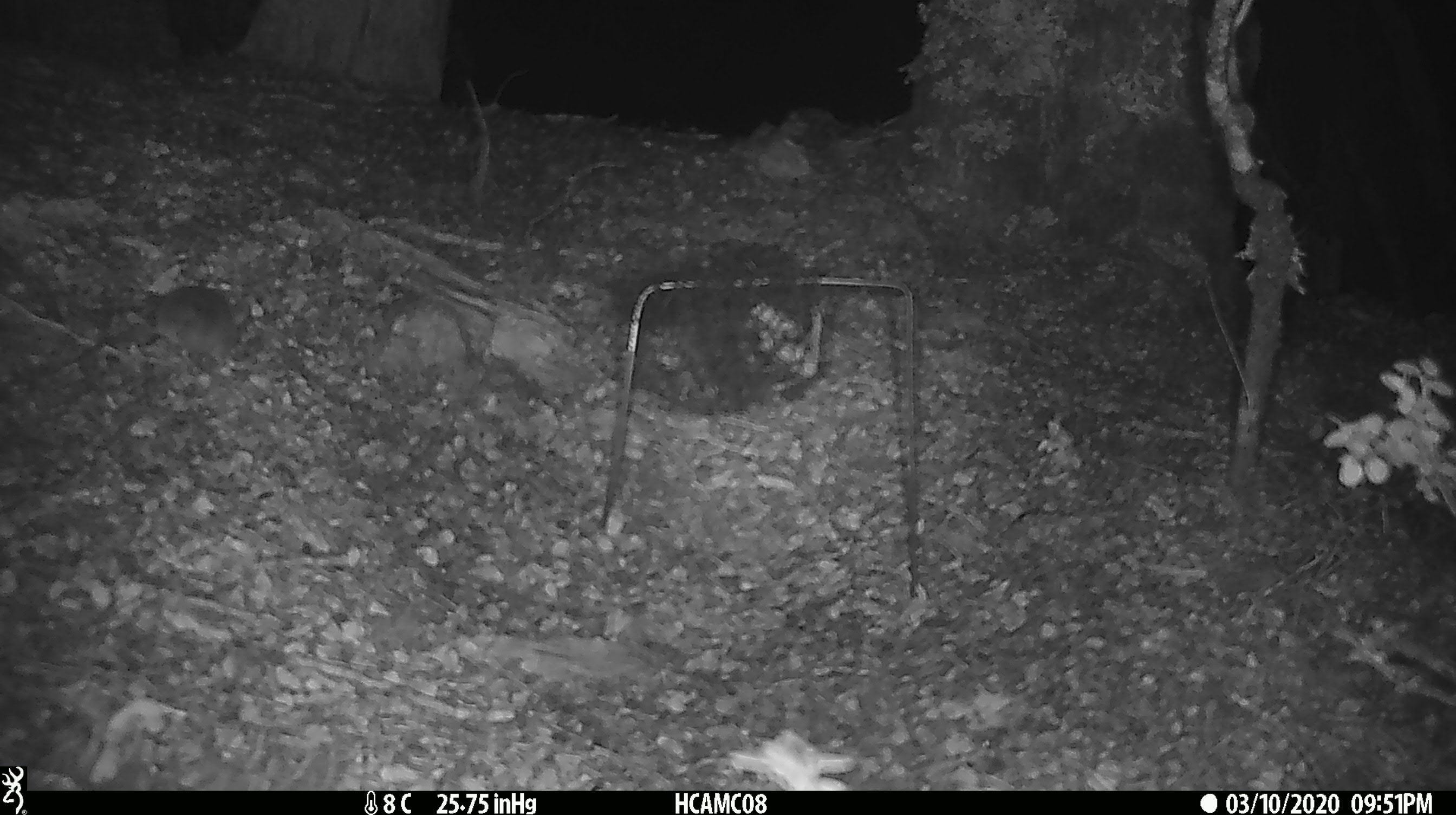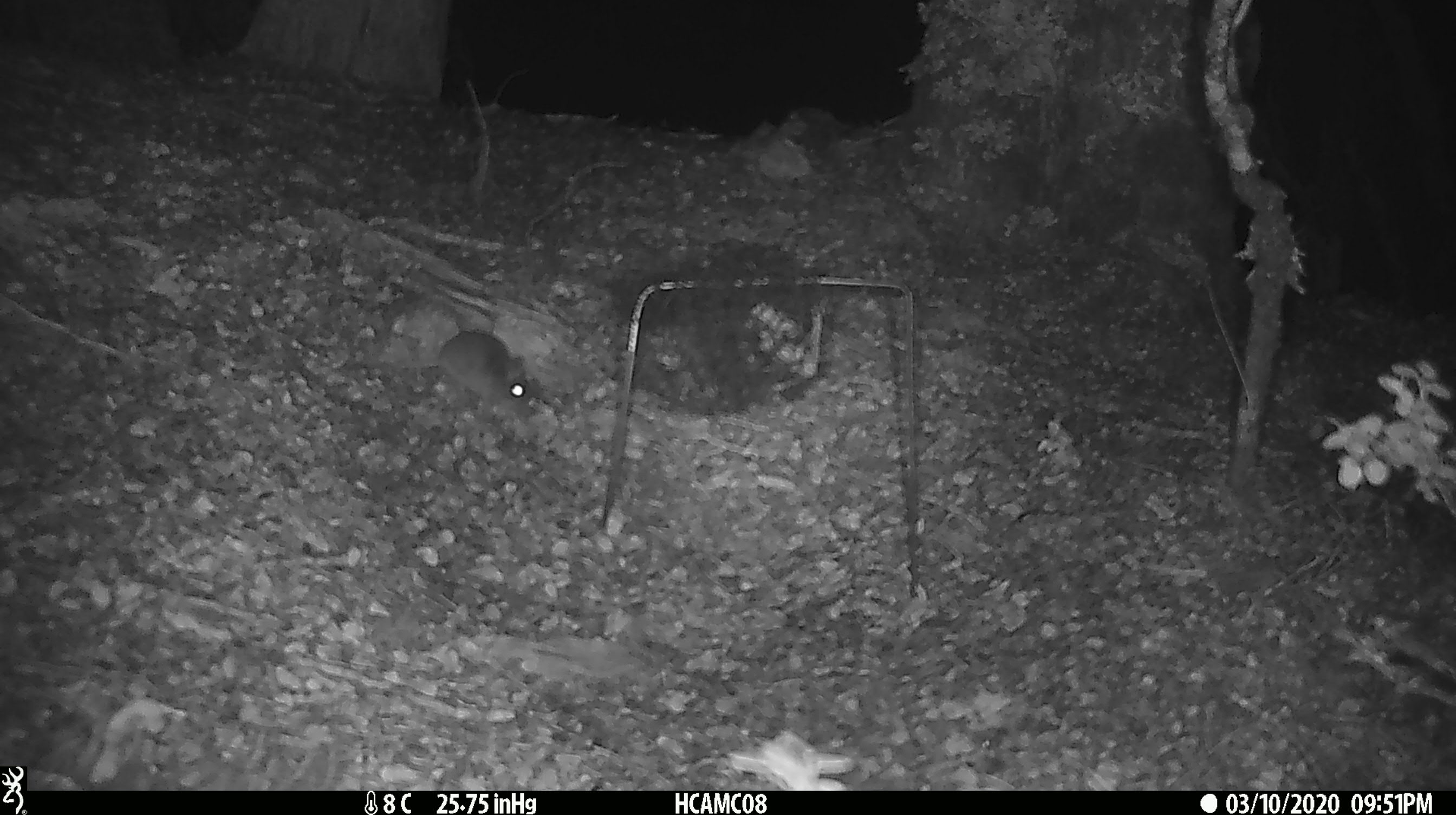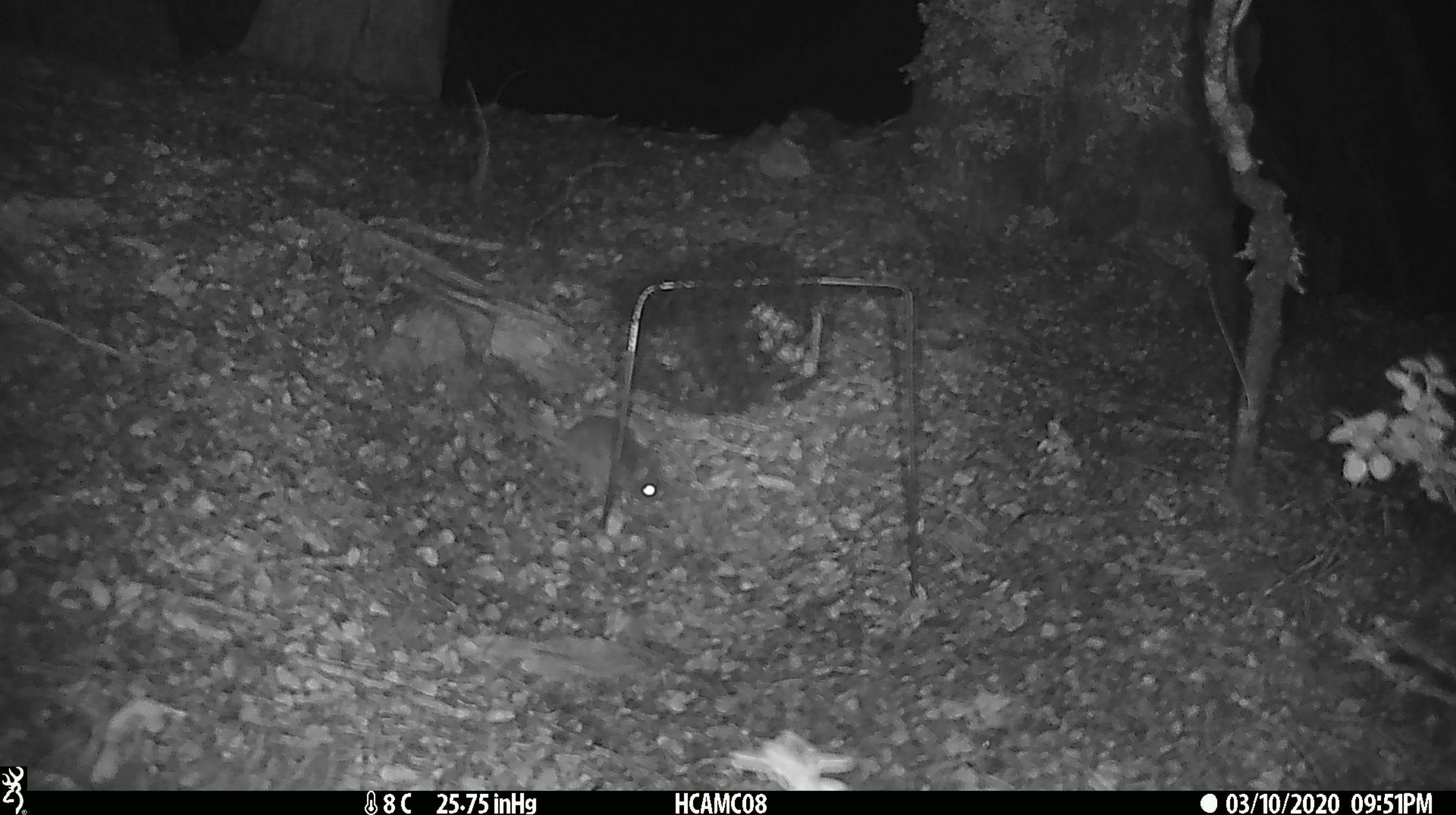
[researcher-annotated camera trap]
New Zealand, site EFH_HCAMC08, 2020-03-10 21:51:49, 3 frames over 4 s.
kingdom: Animalia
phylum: Chordata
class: Mammalia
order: Rodentia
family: Muridae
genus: Mus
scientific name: Mus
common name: mouse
Mouse (Mus).